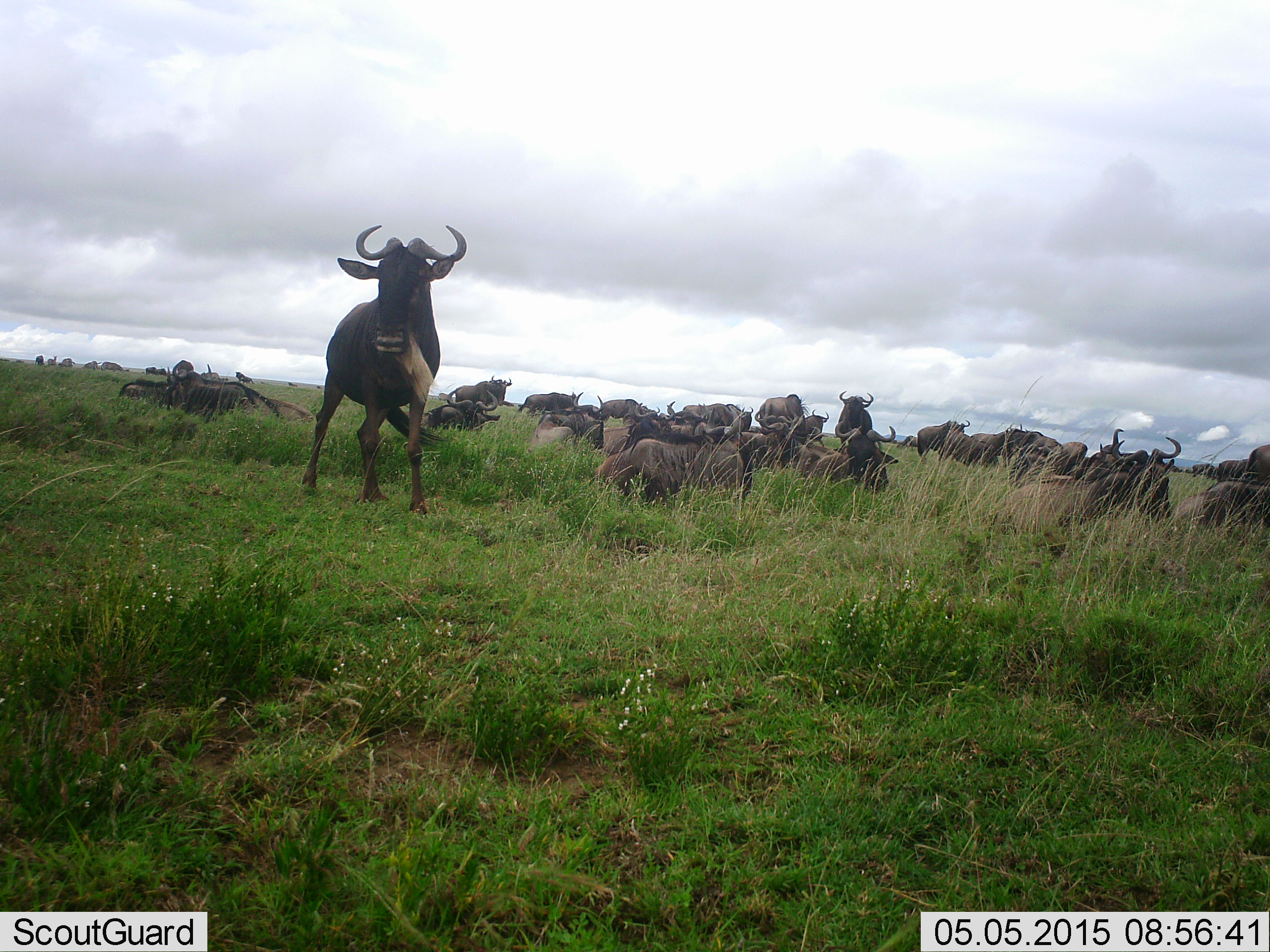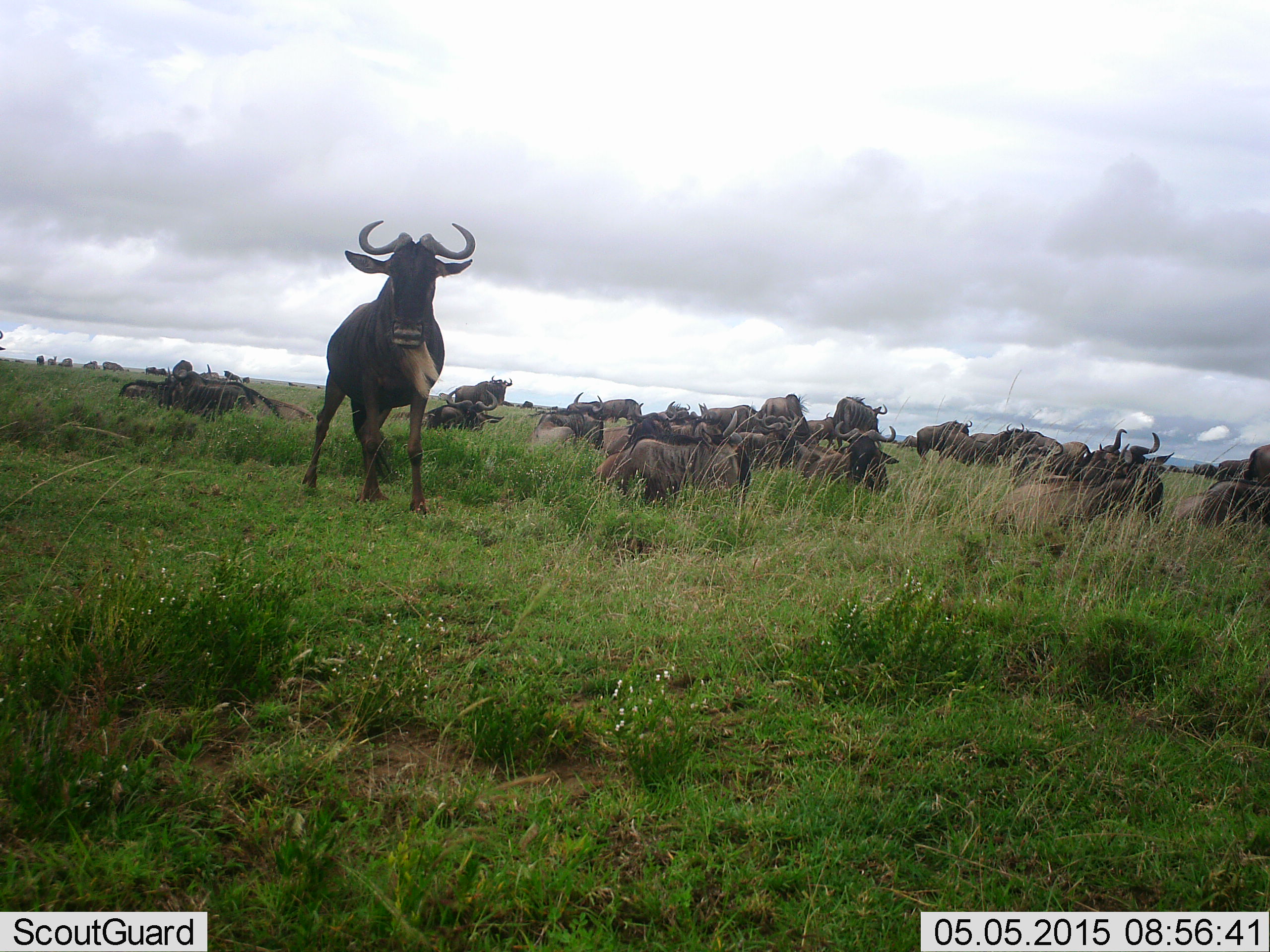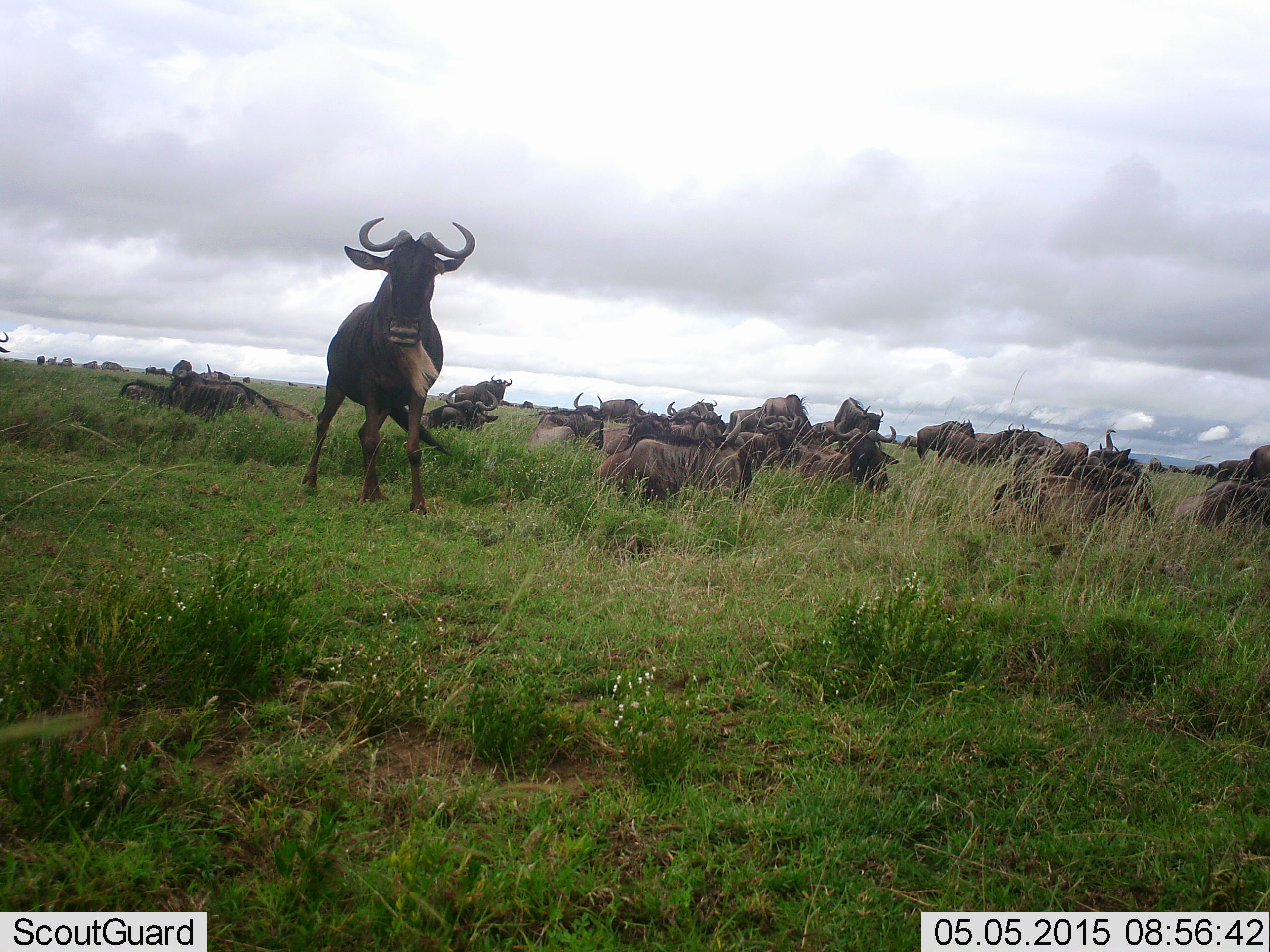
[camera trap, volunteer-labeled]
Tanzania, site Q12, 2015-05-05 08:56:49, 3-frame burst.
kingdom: Animalia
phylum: Chordata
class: Mammalia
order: Artiodactyla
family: Bovidae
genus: Connochaetes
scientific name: Connochaetes taurinus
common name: blue wildebeest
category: wildebeest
Wildebeest (blue wildebeest) (Connochaetes taurinus), count 11-50. Behavior (volunteer vote fractions): standing 90%, resting 100%, moving 20%, interacting 20%. Young present (vote fraction): 0%. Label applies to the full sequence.